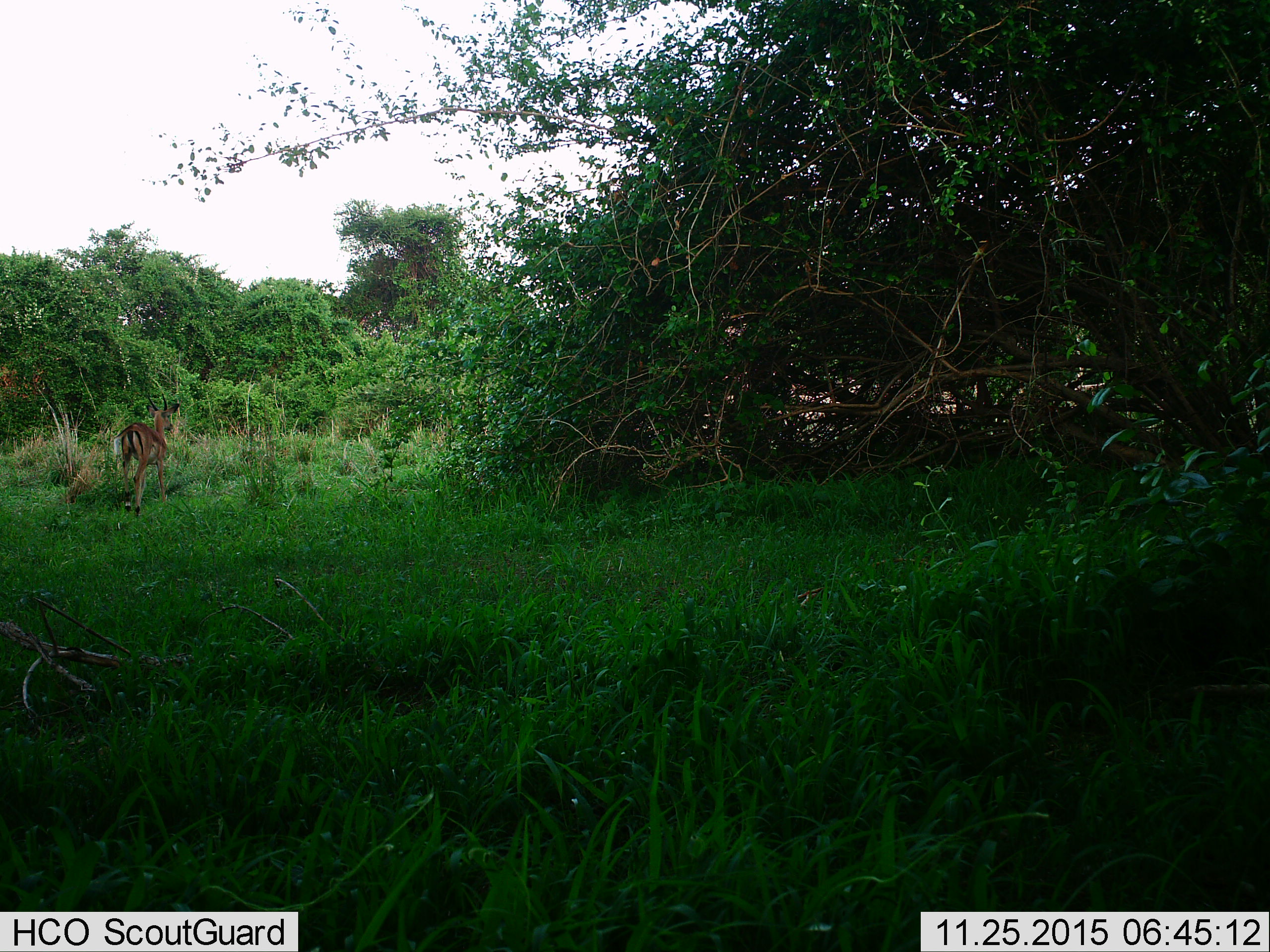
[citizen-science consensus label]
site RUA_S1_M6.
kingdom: Animalia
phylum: Chordata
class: Mammalia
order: Artiodactyla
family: Bovidae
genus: Aepyceros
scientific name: Aepyceros melampus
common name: impala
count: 1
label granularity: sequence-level